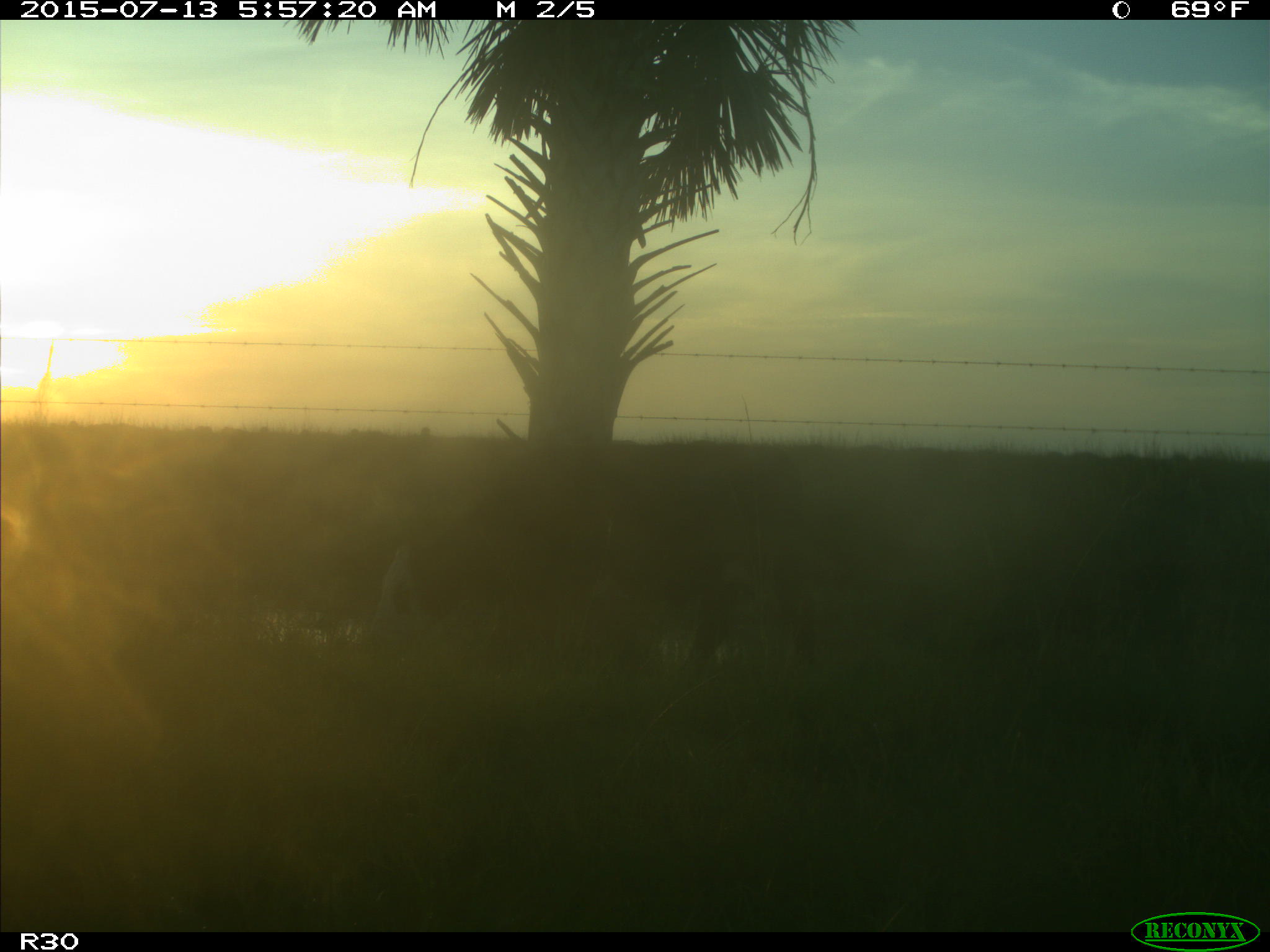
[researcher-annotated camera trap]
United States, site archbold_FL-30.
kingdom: Animalia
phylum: Chordata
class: Mammalia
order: Artiodactyla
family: Bovidae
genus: Bos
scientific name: Bos taurus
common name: domestic cow